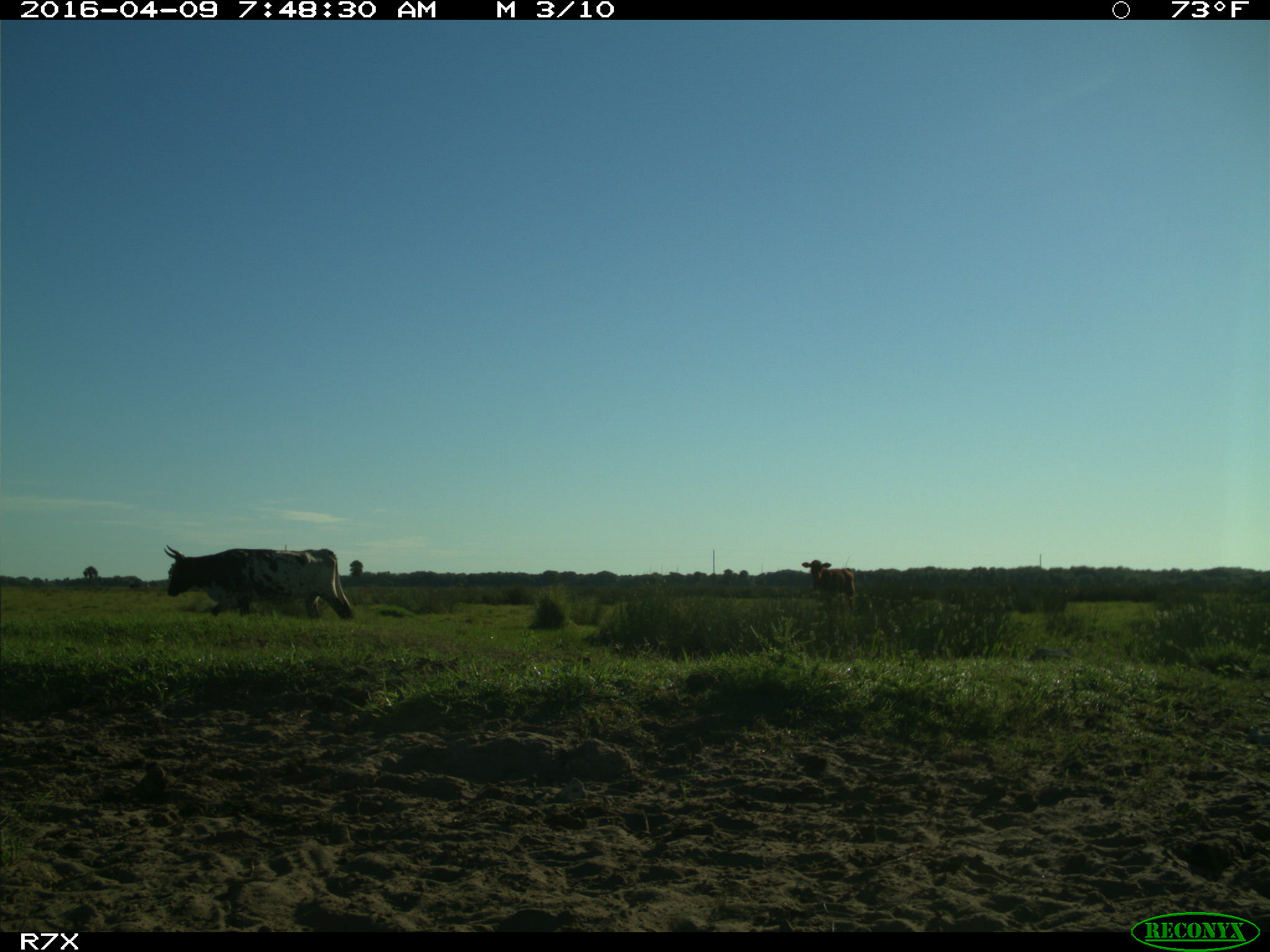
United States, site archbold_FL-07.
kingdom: Animalia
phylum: Chordata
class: Mammalia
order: Artiodactyla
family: Bovidae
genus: Bos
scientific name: Bos taurus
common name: domestic cow